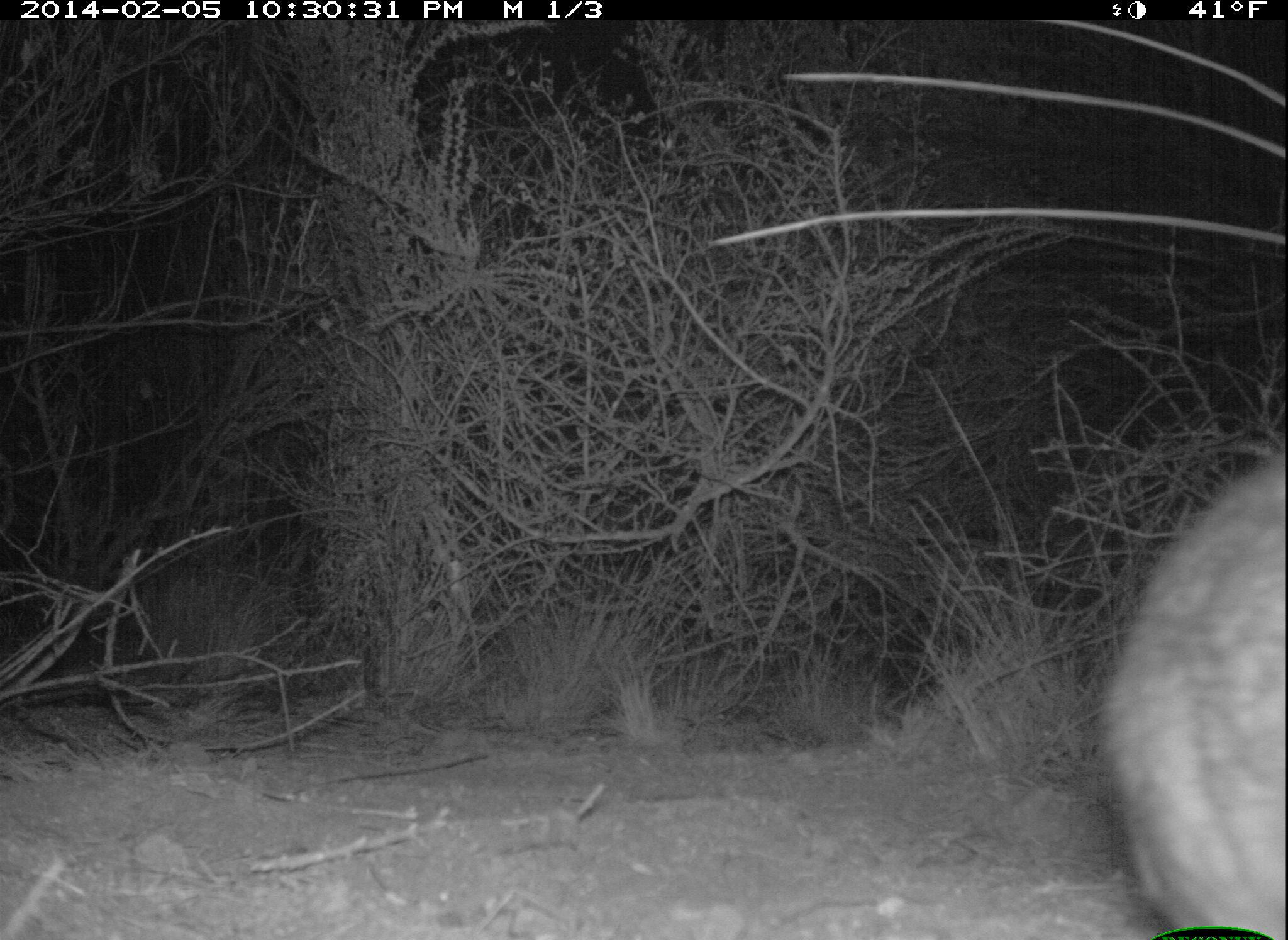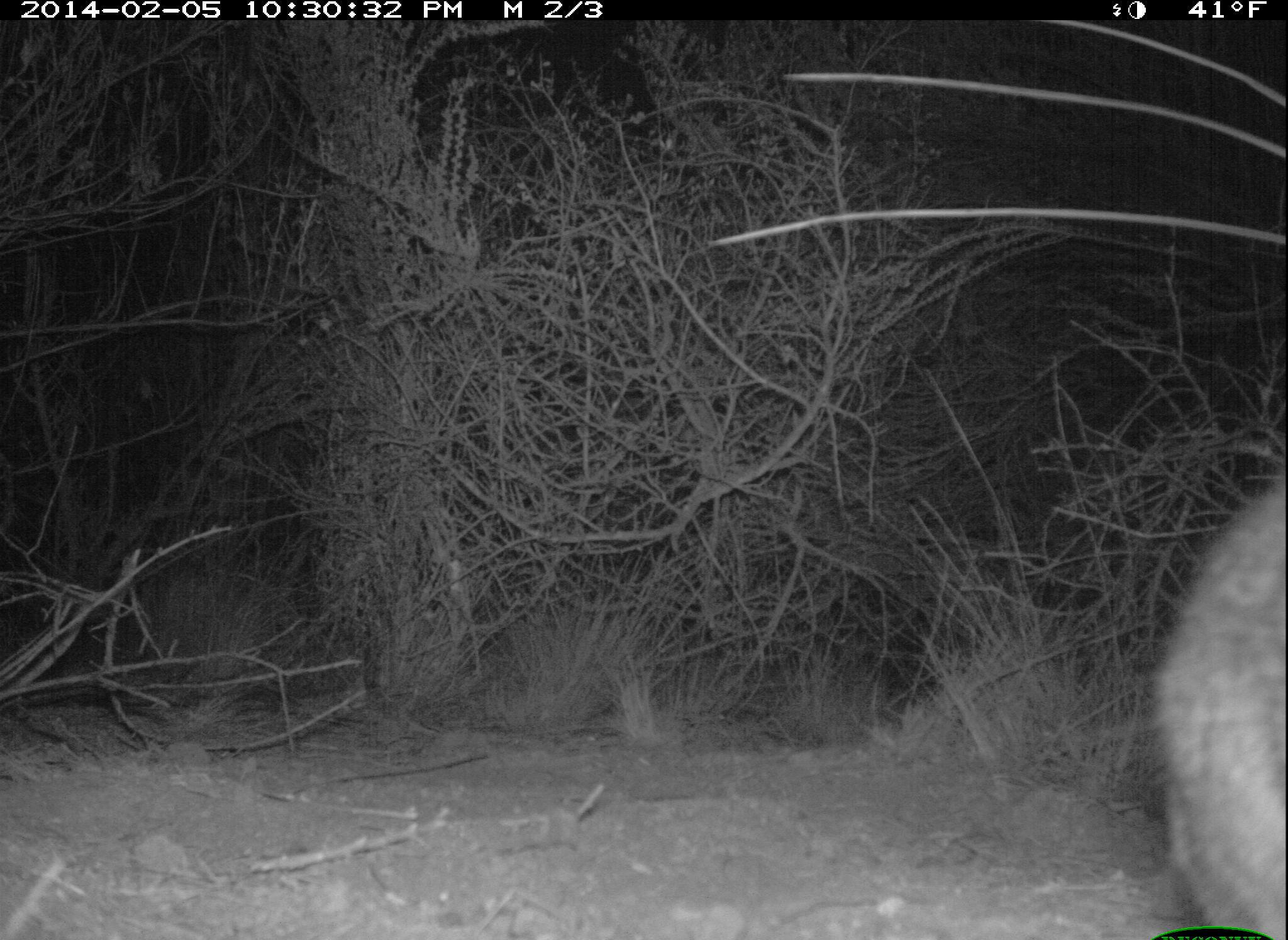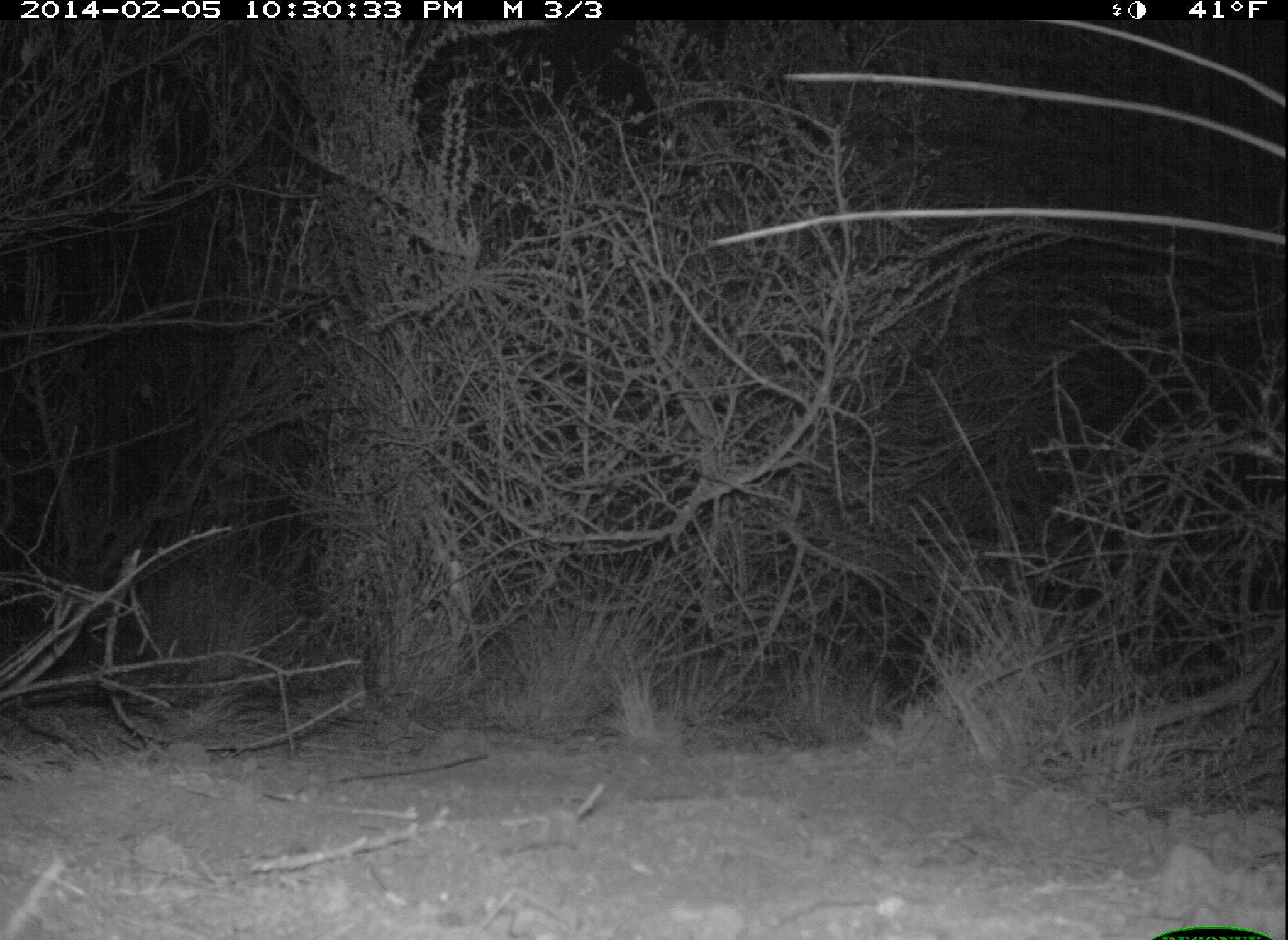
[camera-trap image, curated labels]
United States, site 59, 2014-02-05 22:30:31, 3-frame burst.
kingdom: Animalia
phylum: Chordata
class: Mammalia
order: Lagomorpha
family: Leporidae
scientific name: Leporidae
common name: rabbits and hares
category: rabbit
Rabbit (rabbits and hares) (Leporidae).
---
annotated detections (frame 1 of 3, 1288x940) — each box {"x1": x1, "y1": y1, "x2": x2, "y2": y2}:
rabbit: {"x1": 1104, "y1": 449, "x2": 1288, "y2": 938}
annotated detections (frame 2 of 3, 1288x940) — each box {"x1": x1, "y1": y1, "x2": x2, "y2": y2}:
rabbit: {"x1": 1151, "y1": 465, "x2": 1286, "y2": 940}